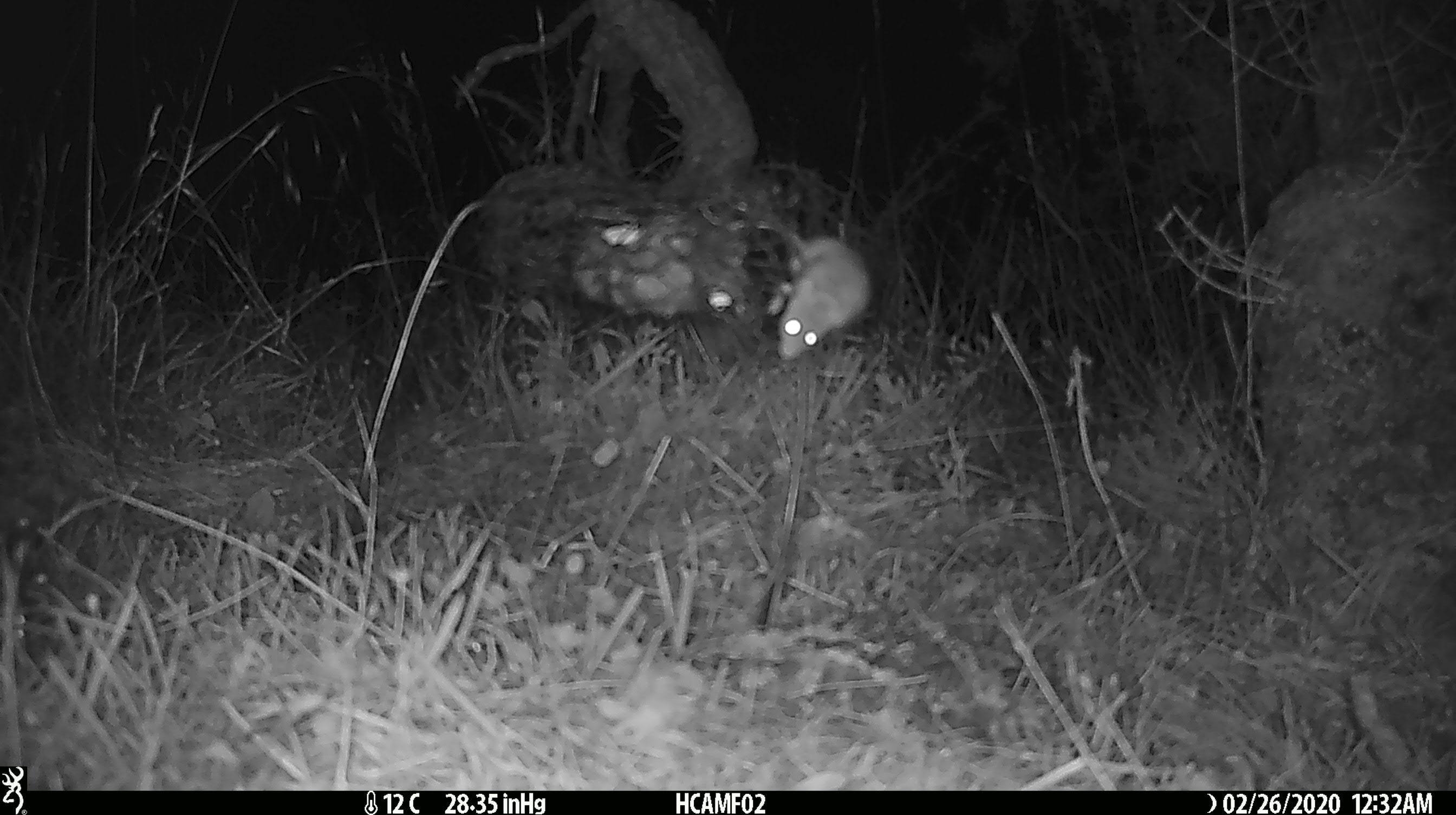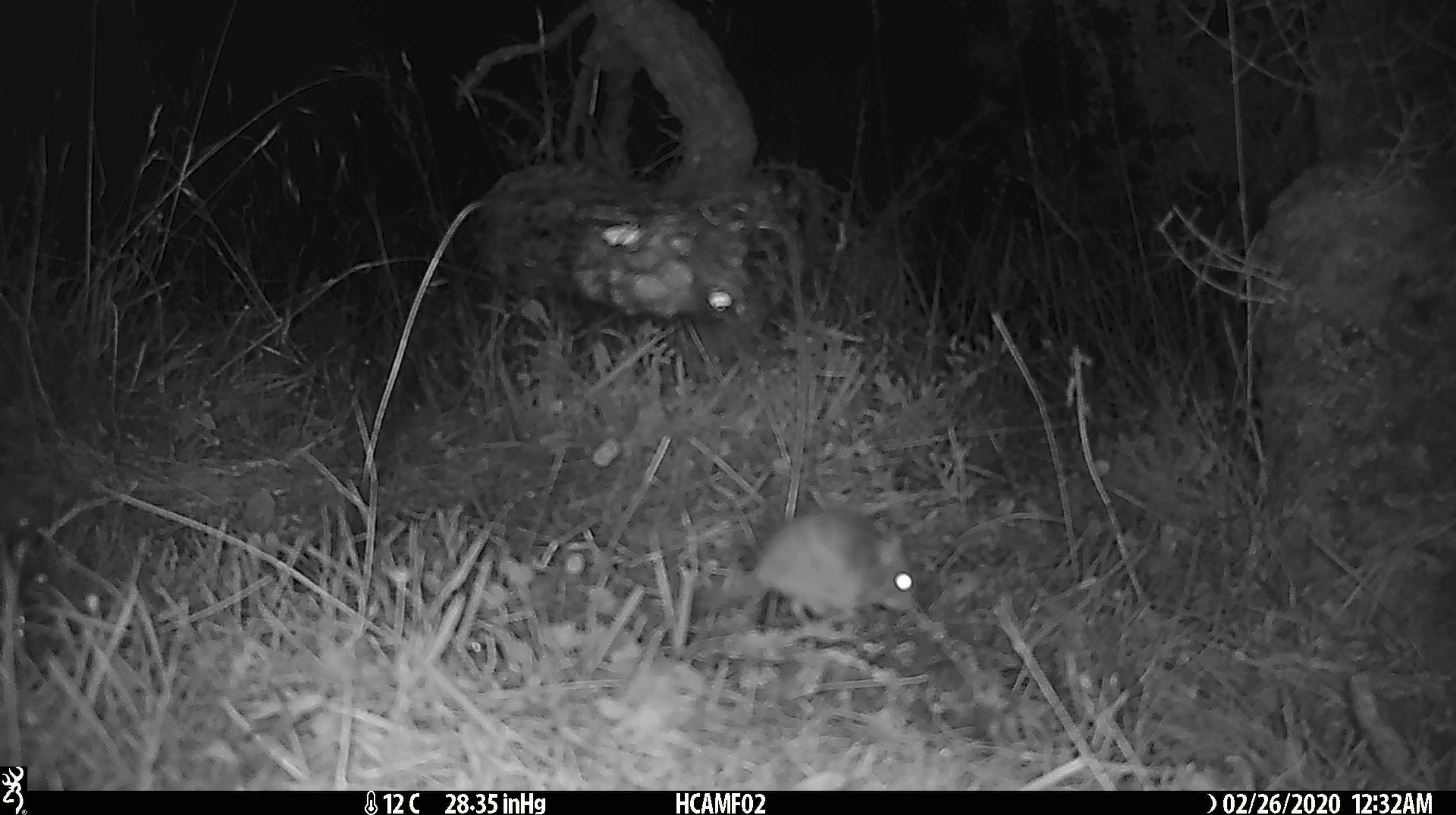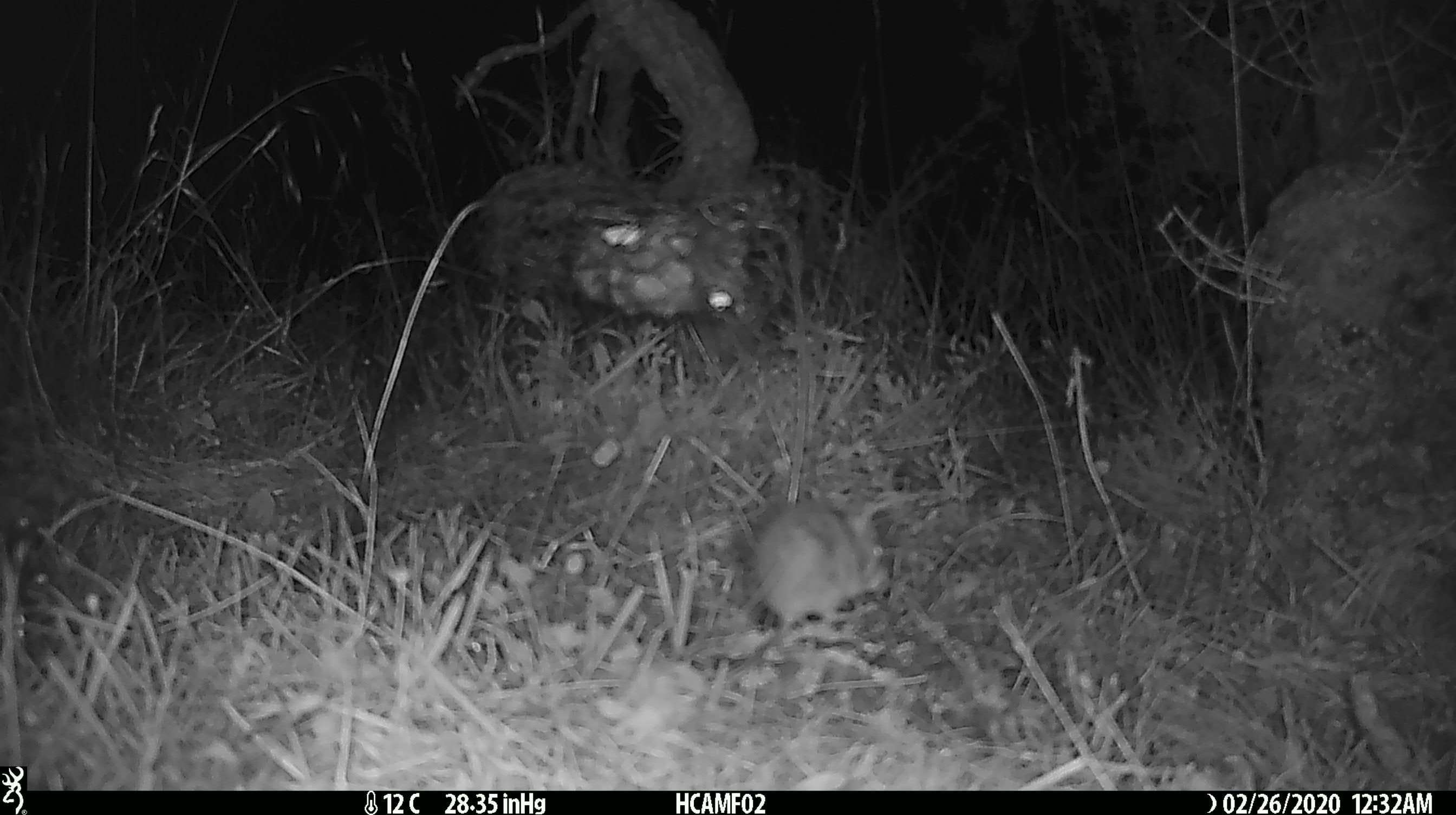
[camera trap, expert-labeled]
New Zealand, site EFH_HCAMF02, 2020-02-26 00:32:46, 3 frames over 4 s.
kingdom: Animalia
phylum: Chordata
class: Mammalia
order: Rodentia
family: Muridae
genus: Mus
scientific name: Mus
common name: mouse